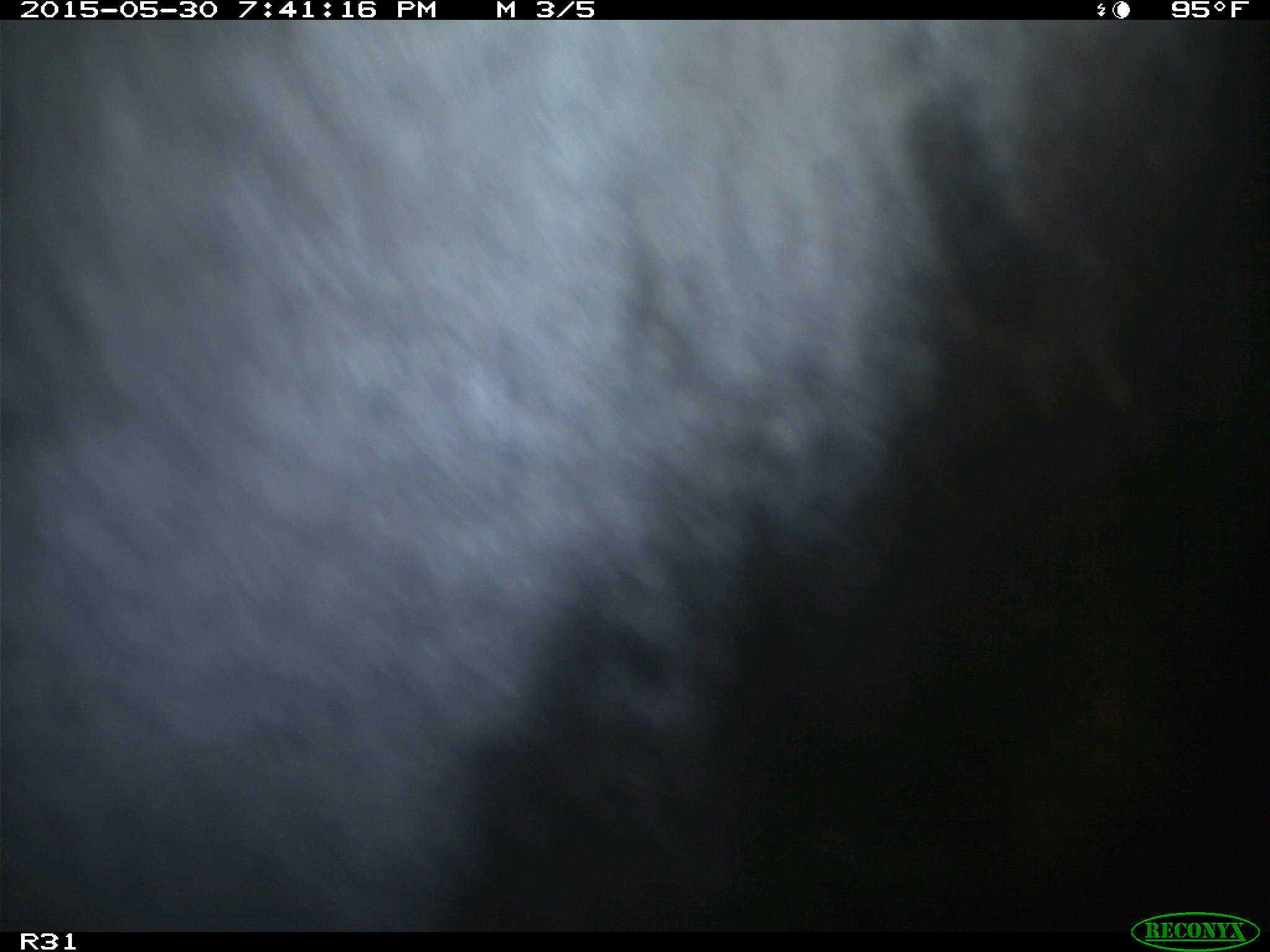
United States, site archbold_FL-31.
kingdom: Animalia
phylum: Chordata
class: Mammalia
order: Artiodactyla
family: Bovidae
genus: Bos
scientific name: Bos taurus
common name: domestic cow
Bos taurus (domestic cow).